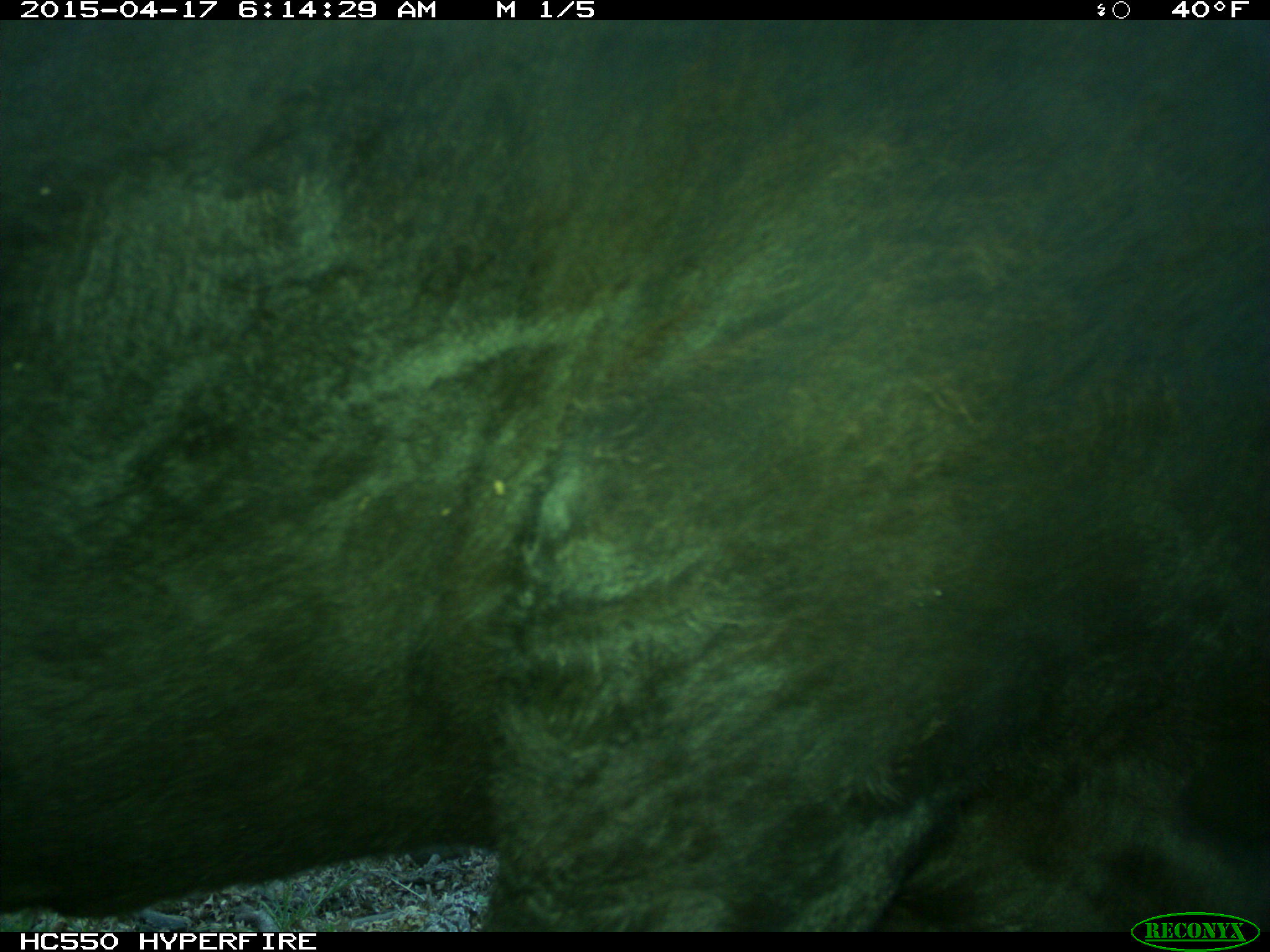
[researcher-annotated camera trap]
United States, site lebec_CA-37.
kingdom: Animalia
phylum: Chordata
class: Mammalia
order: Artiodactyla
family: Bovidae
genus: Bos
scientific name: Bos taurus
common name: domestic cow